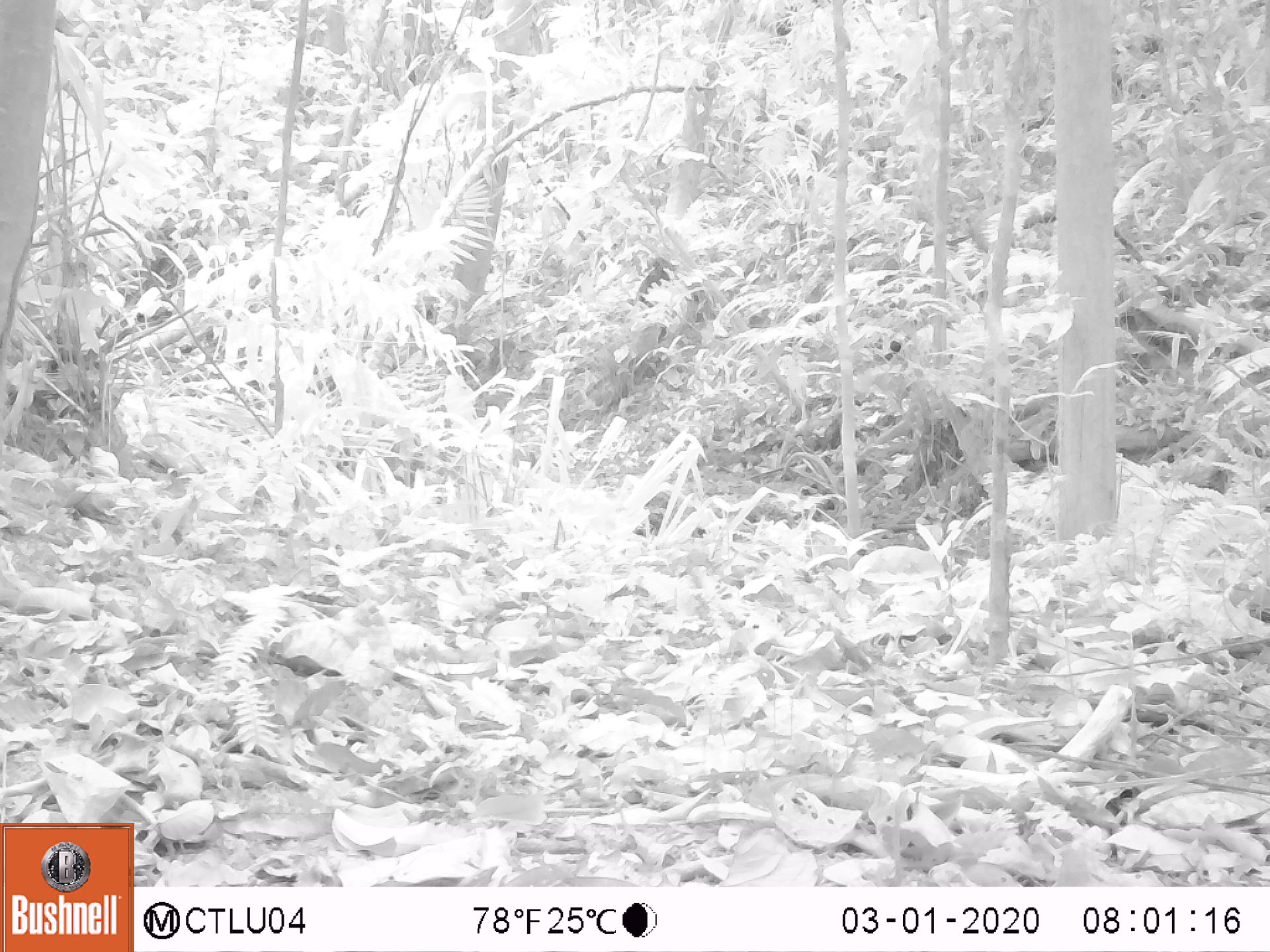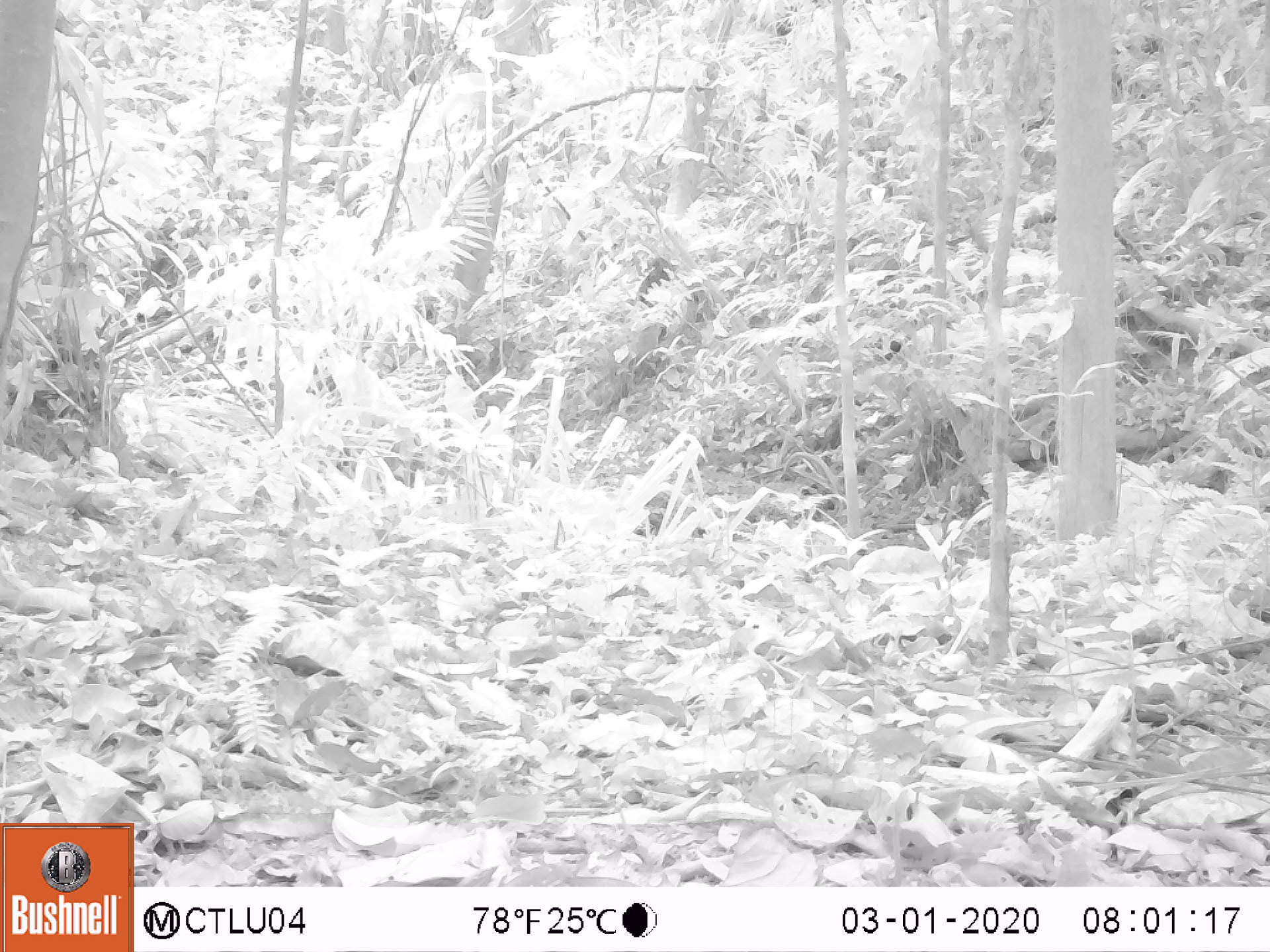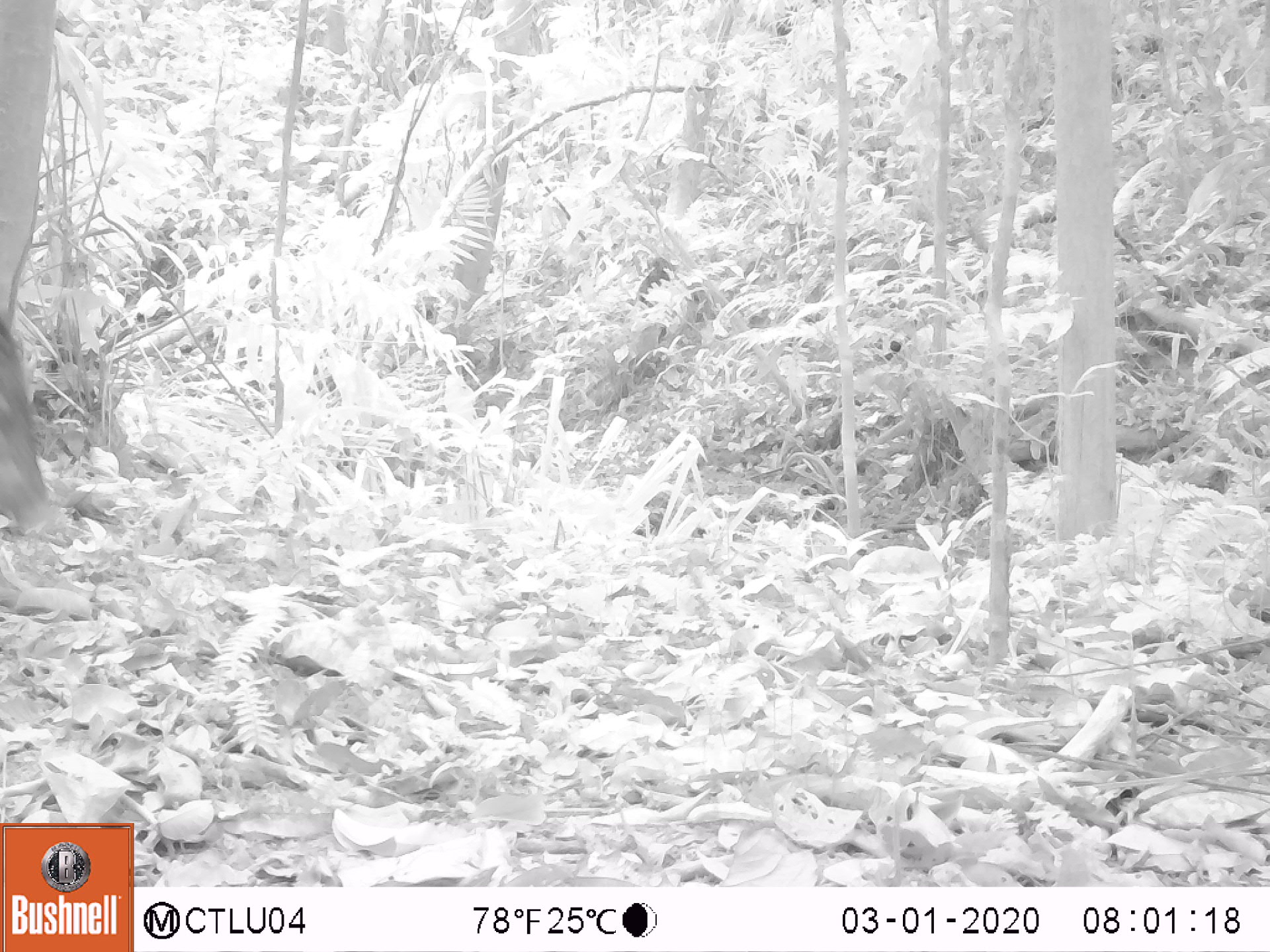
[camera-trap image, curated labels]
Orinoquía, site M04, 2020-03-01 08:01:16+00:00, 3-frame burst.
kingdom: Animalia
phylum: Chordata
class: Mammalia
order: Artiodactyla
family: Tayassuidae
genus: Pecari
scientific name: Pecari tajacu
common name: collared peccary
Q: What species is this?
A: Collared peccary (Pecari tajacu).